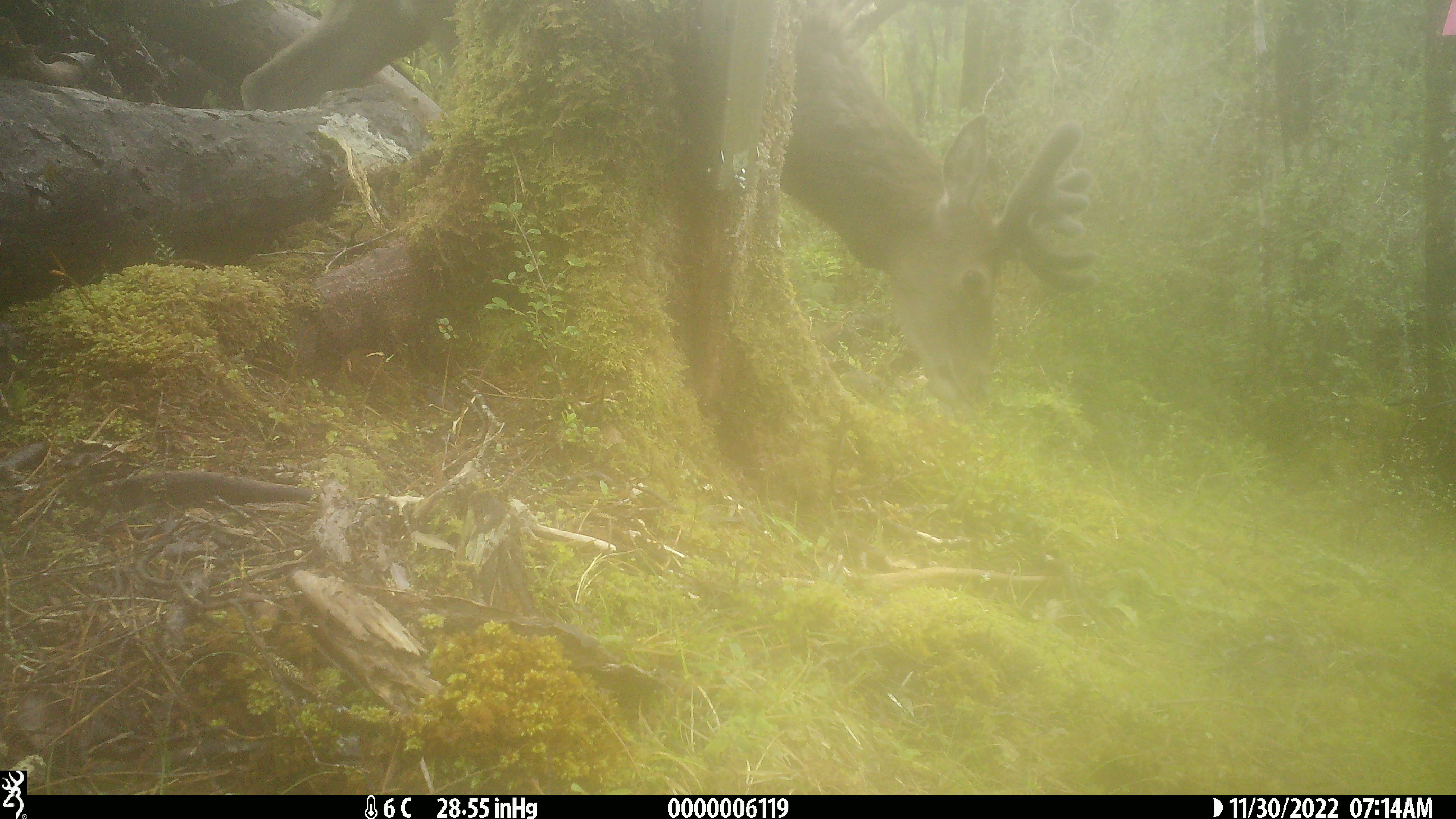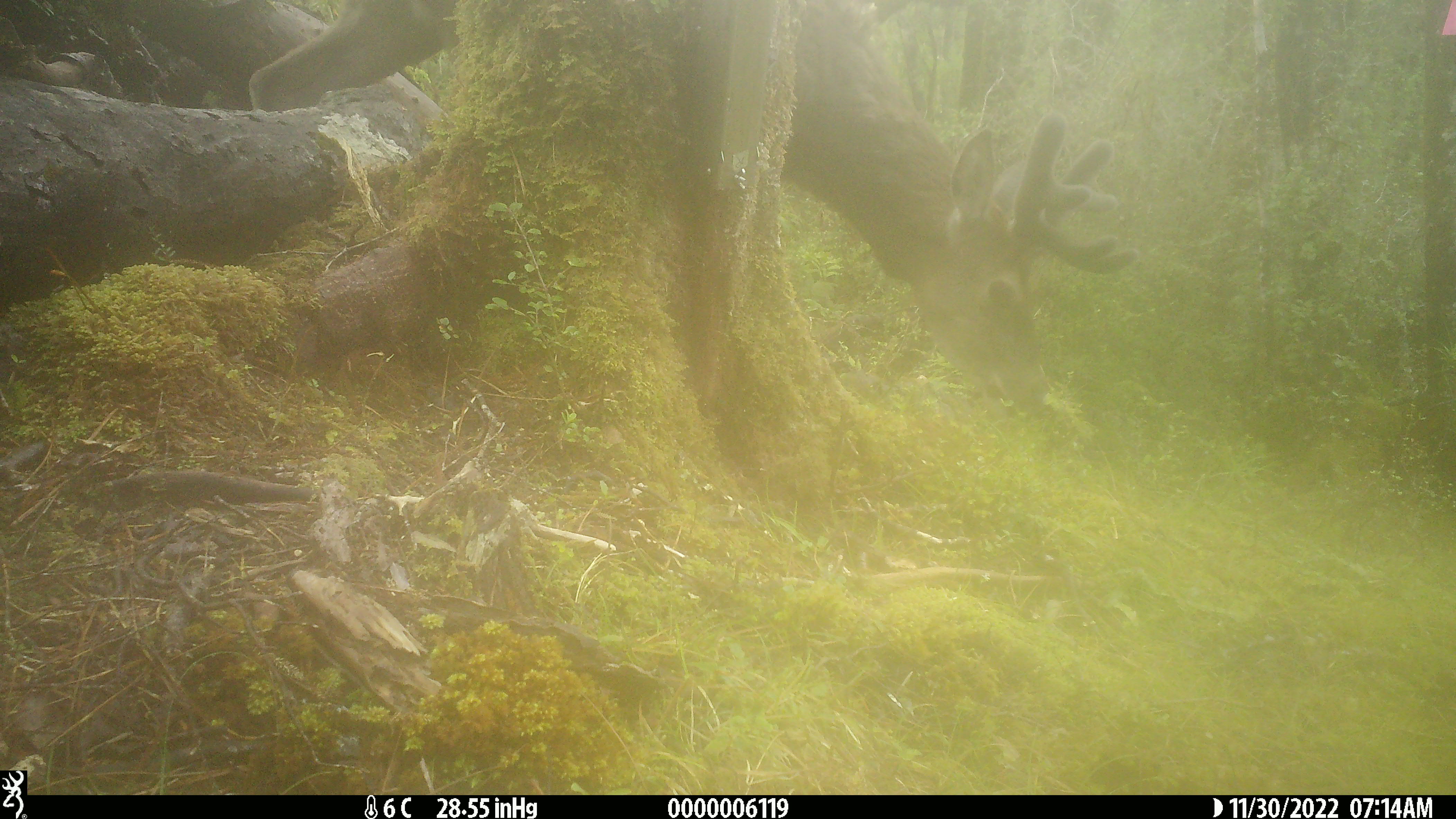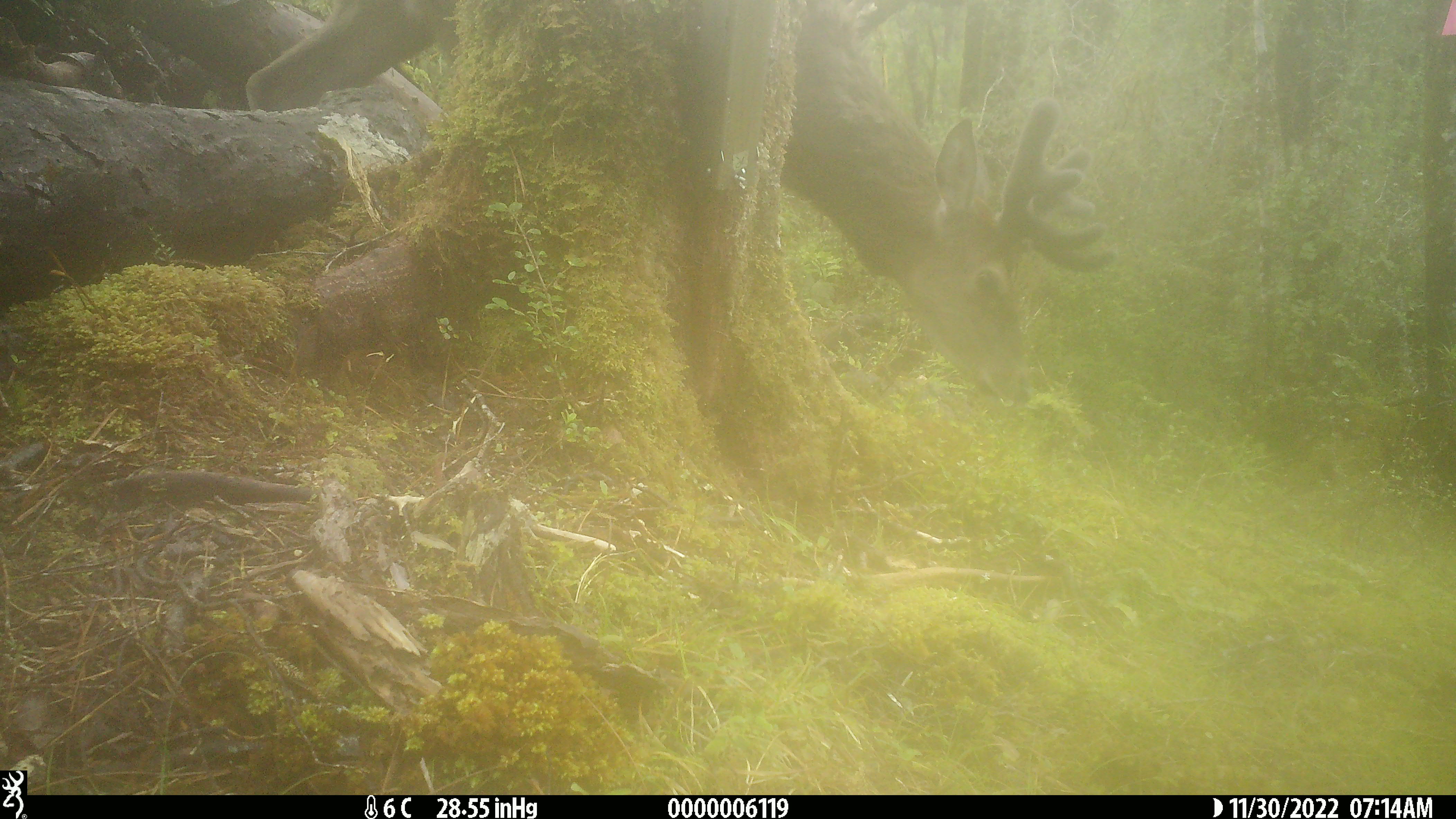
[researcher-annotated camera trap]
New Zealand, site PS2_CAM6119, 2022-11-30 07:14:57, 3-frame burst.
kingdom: Animalia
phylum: Chordata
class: Mammalia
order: Artiodactyla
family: Cervidae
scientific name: Cervidae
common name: deer